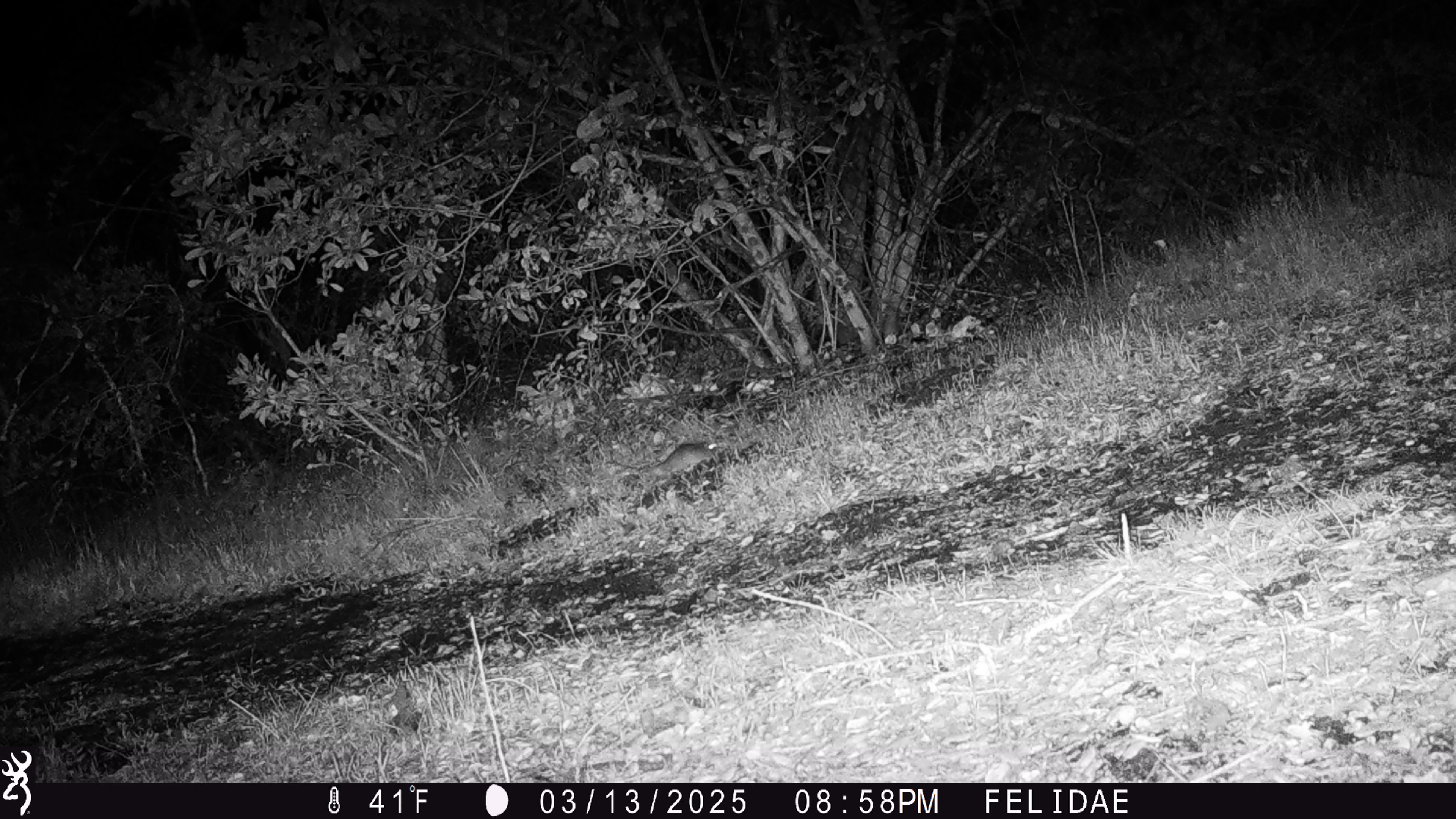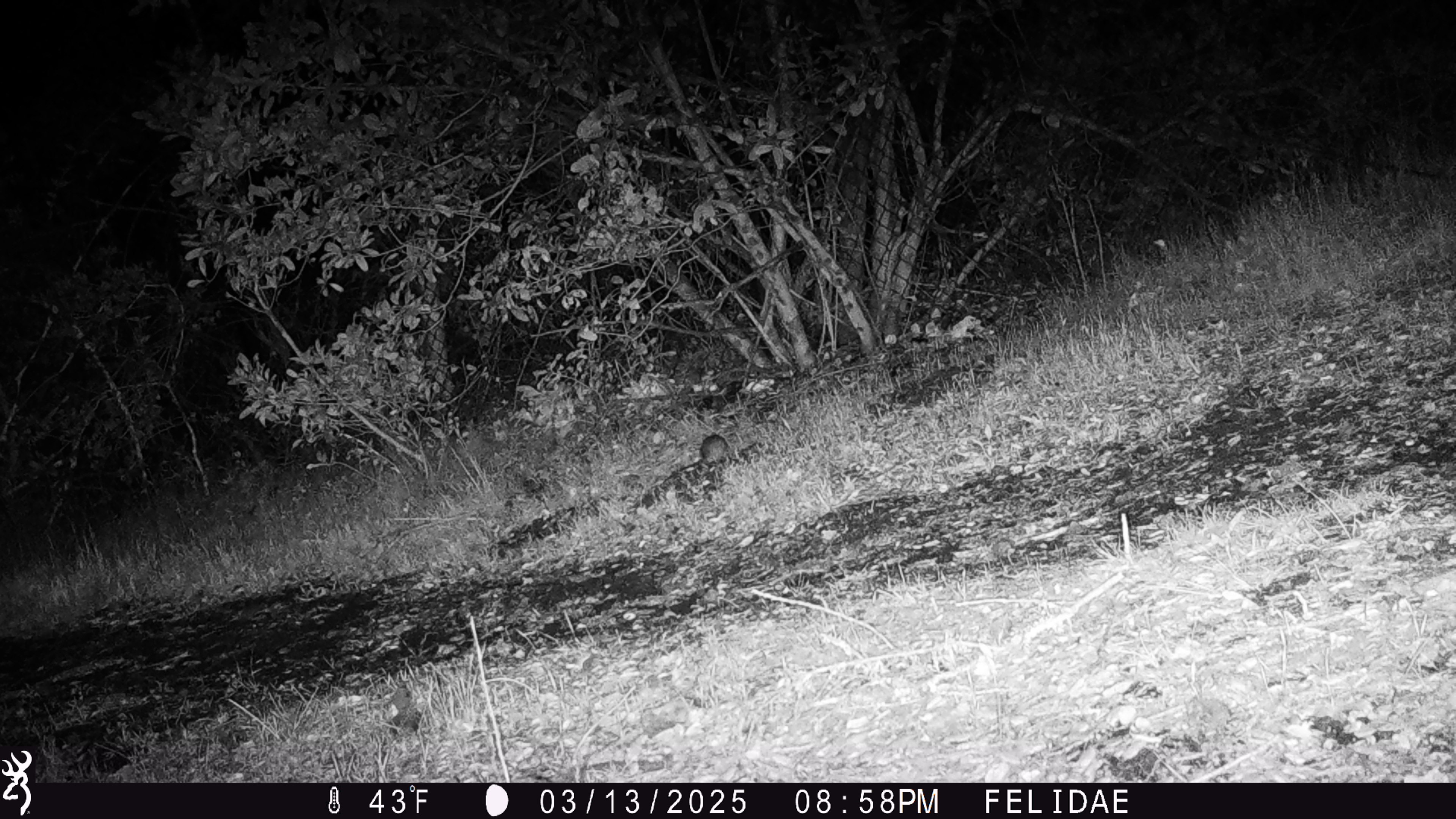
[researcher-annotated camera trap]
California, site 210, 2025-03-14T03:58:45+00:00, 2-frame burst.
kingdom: Animalia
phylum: Chordata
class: Mammalia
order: Rodentia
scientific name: Rodentia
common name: mouse or rat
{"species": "mouse or rat (Rodentia)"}